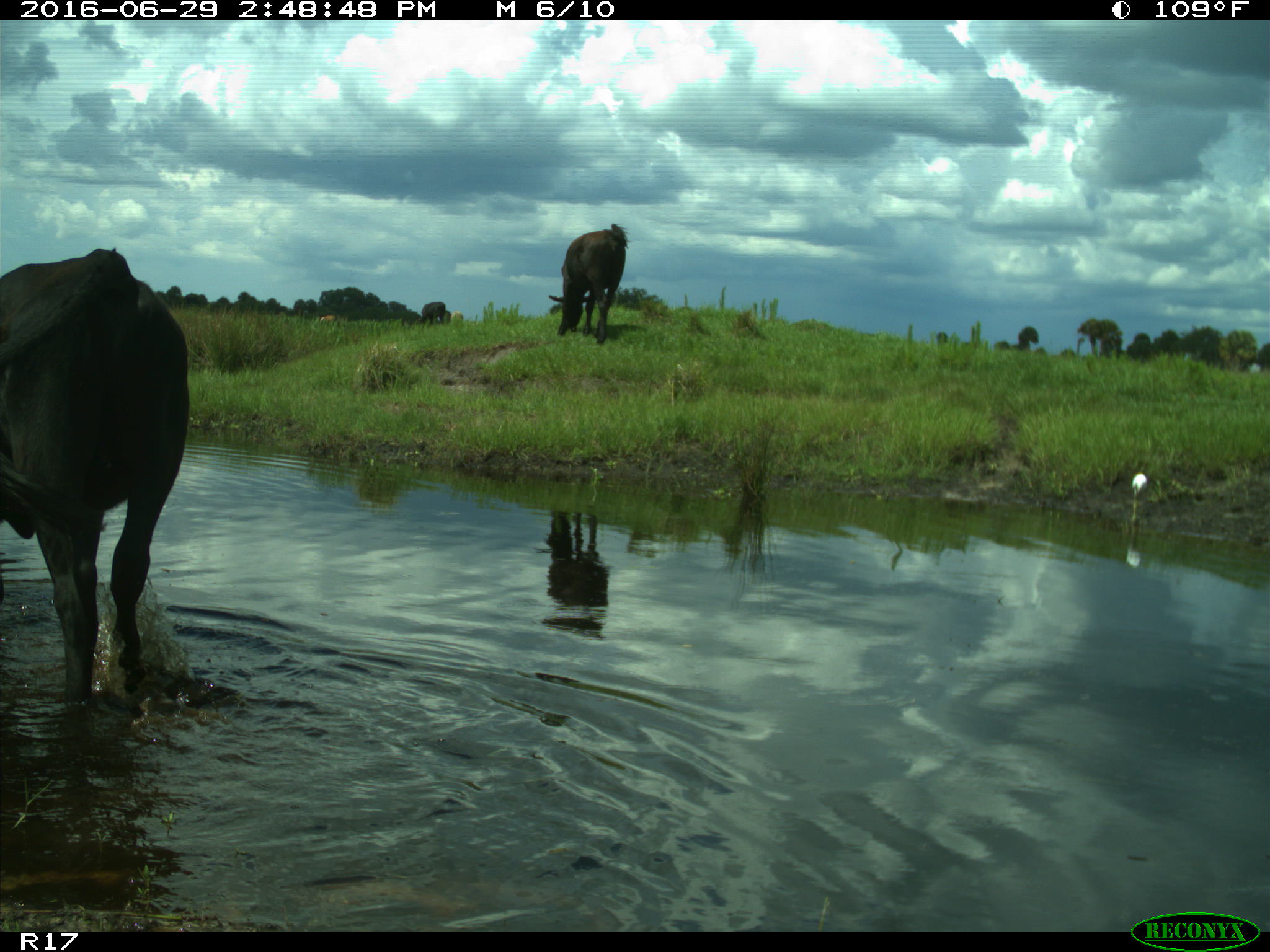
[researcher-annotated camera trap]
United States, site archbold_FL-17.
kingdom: Animalia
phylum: Chordata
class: Mammalia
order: Artiodactyla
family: Bovidae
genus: Bos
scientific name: Bos taurus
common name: domestic cow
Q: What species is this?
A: Bos taurus (domestic cow).